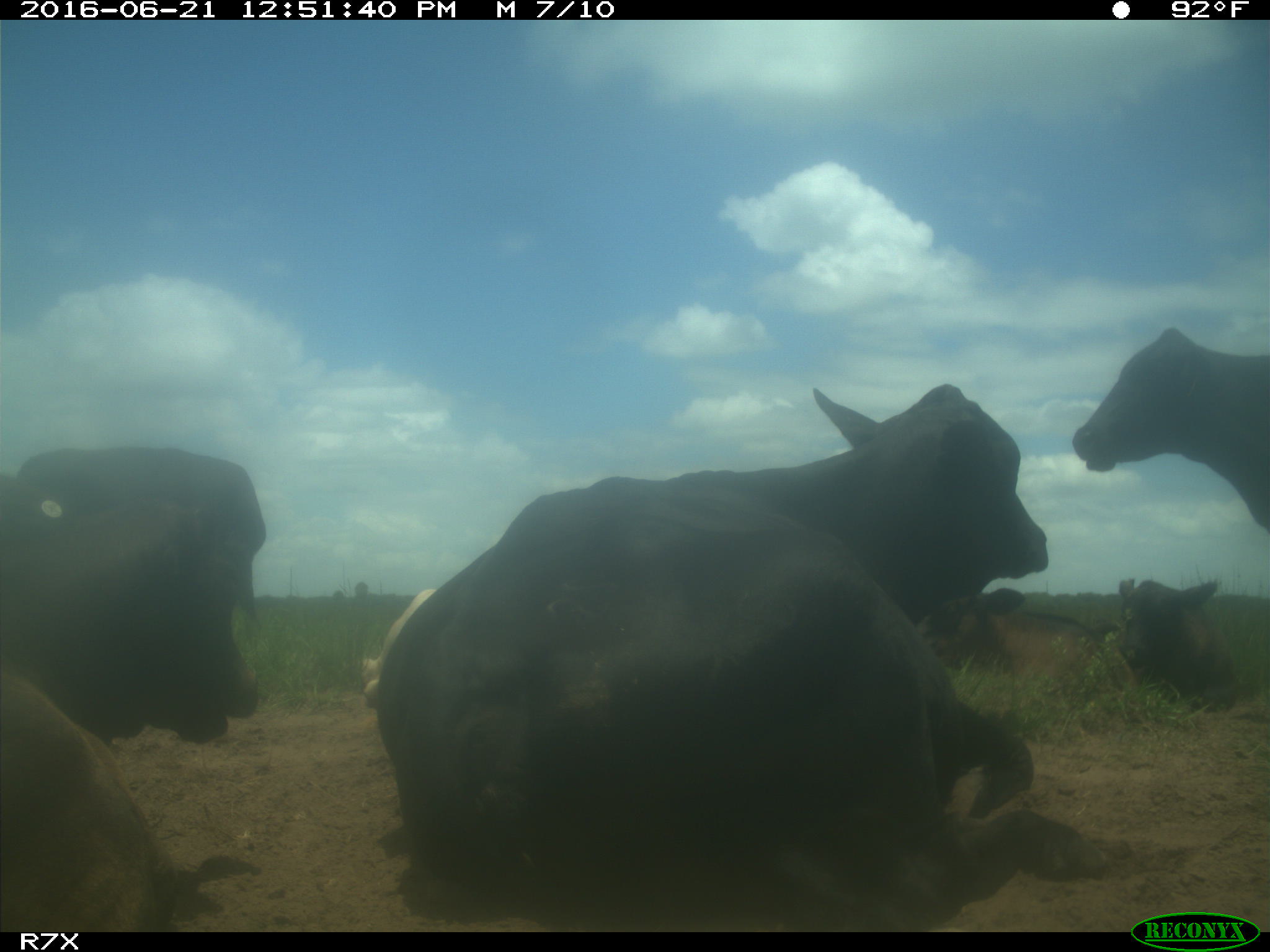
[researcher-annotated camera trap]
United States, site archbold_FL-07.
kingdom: Animalia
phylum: Chordata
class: Mammalia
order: Artiodactyla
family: Bovidae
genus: Bos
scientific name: Bos taurus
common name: domestic cow